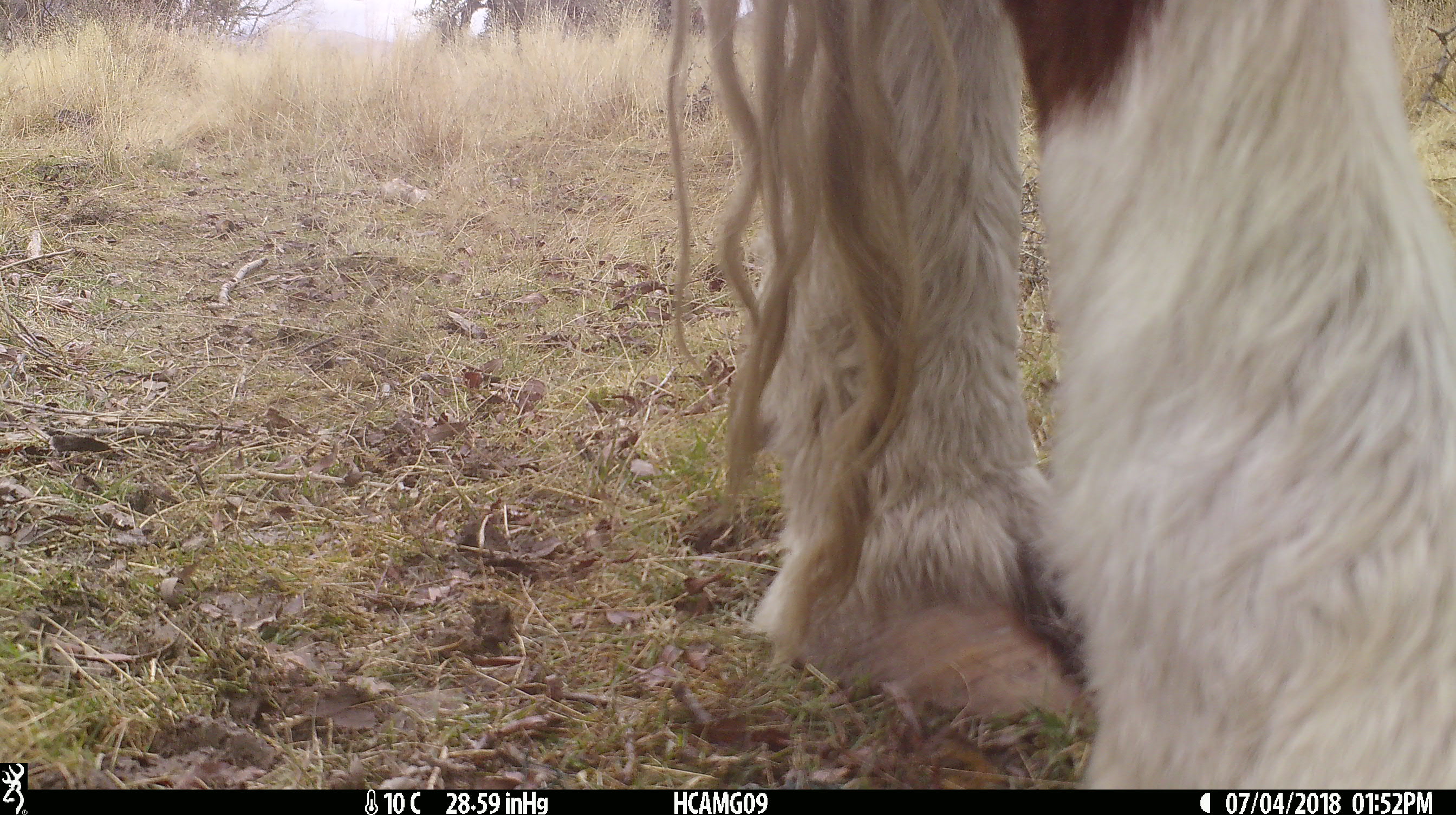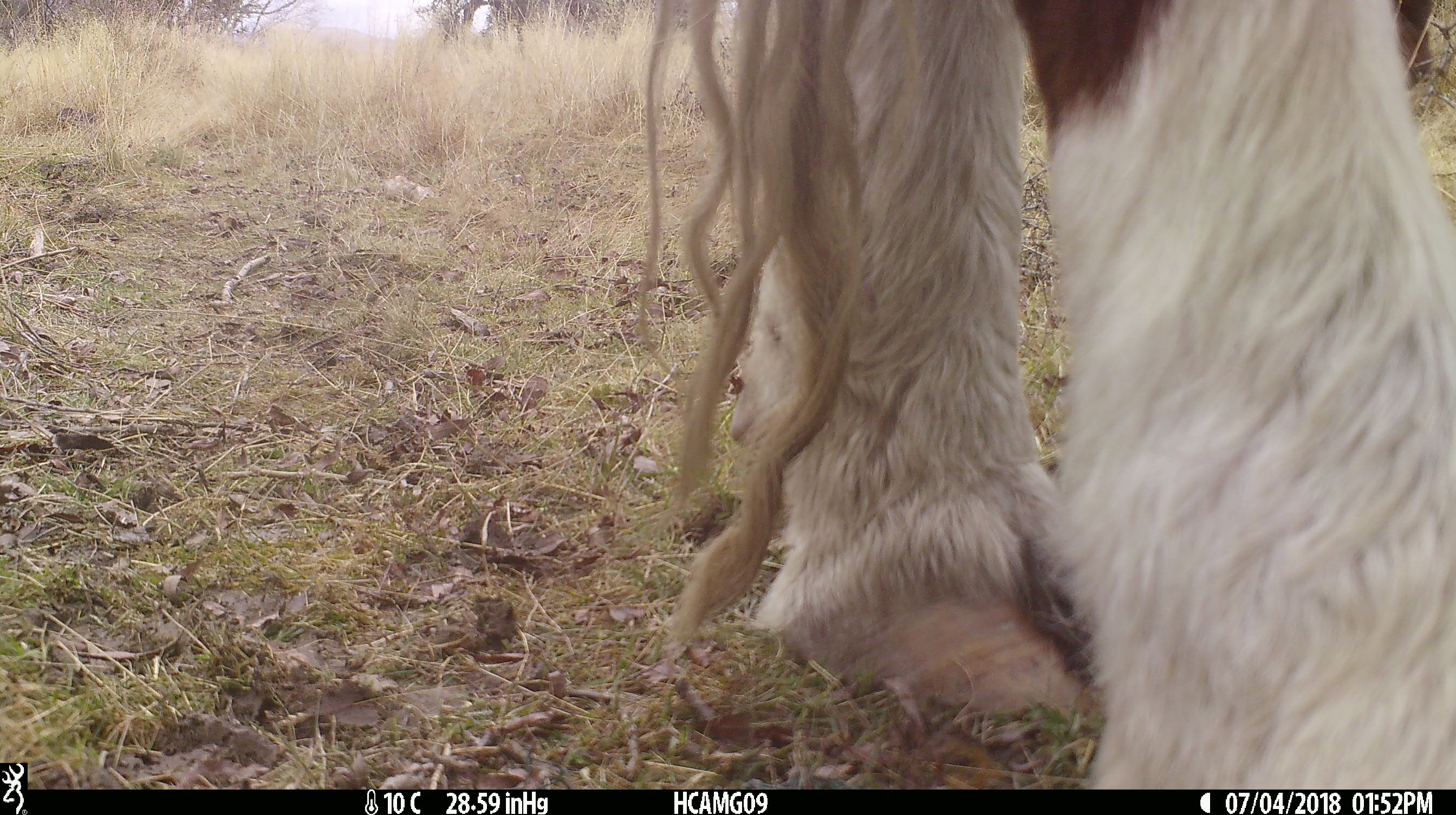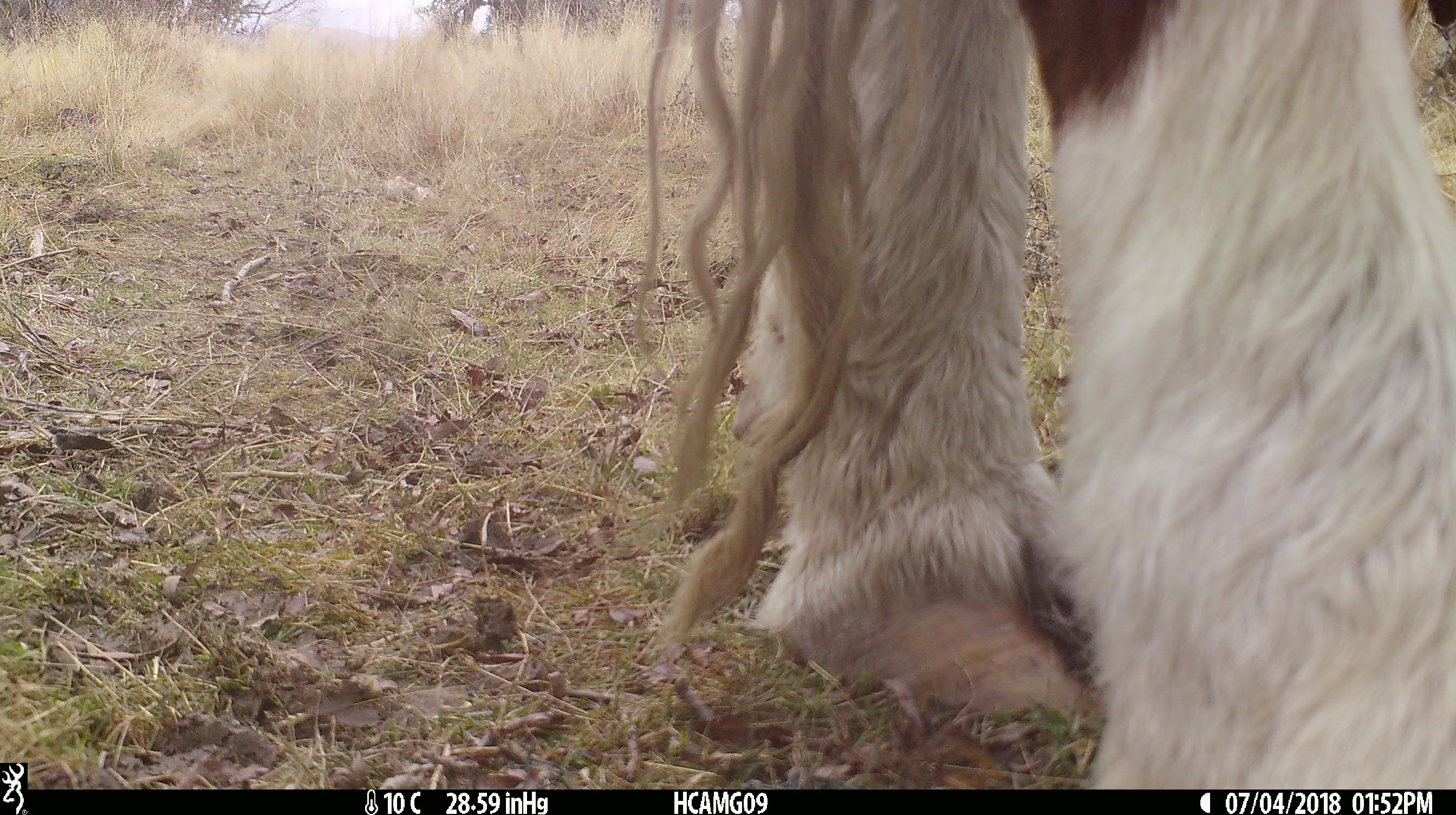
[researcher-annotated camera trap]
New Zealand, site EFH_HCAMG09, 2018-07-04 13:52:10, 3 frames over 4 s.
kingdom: Animalia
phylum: Chordata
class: Mammalia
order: Artiodactyla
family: Bovidae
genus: Bos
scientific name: Bos taurus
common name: domestic cow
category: cow